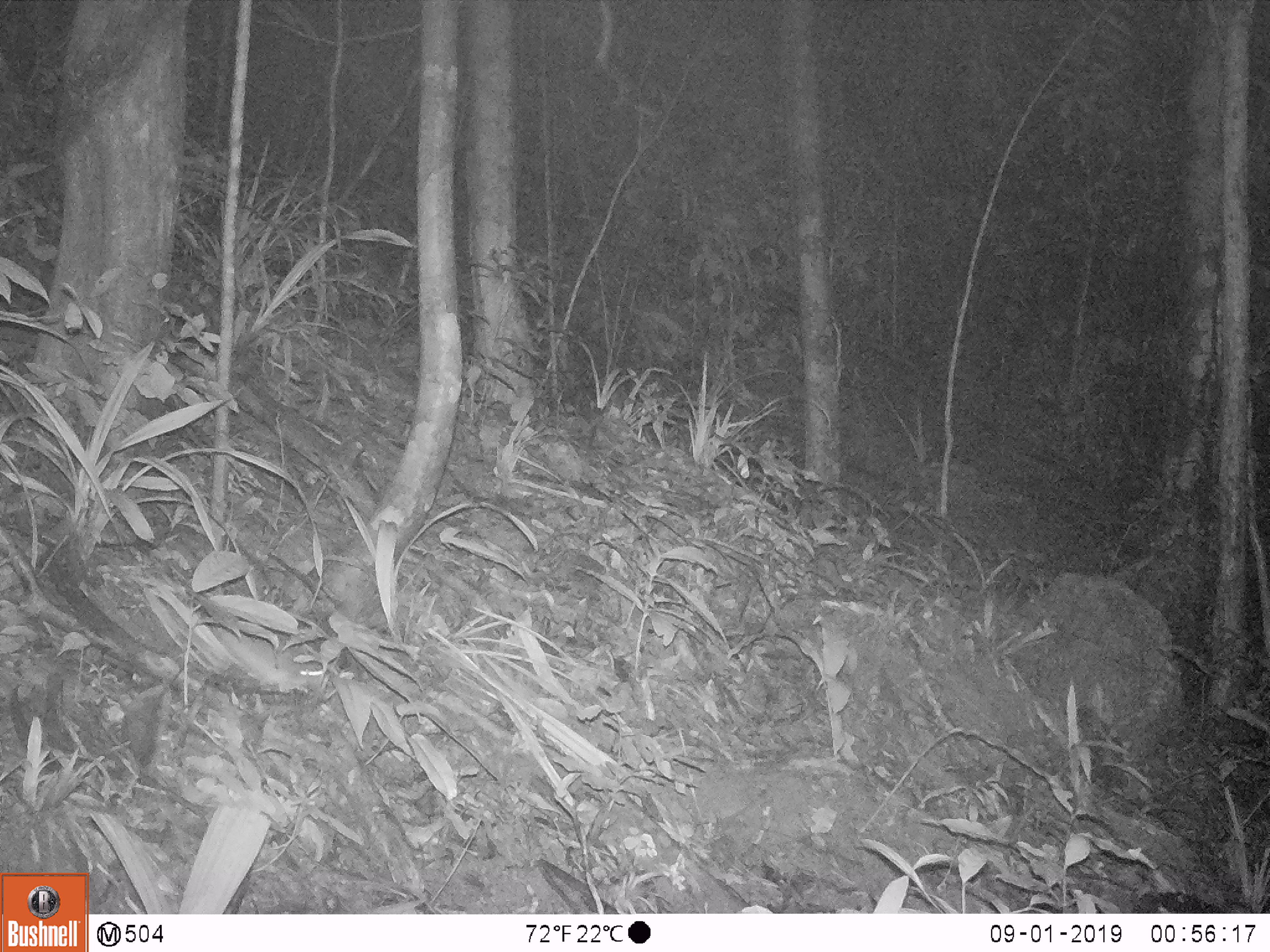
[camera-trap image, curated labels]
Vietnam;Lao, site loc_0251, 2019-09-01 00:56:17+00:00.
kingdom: Animalia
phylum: Chordata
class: Mammalia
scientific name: Mammalia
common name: mammal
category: unidentified small mammal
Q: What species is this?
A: Unidentified small mammal (mammal) (Mammalia).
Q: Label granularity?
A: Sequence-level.